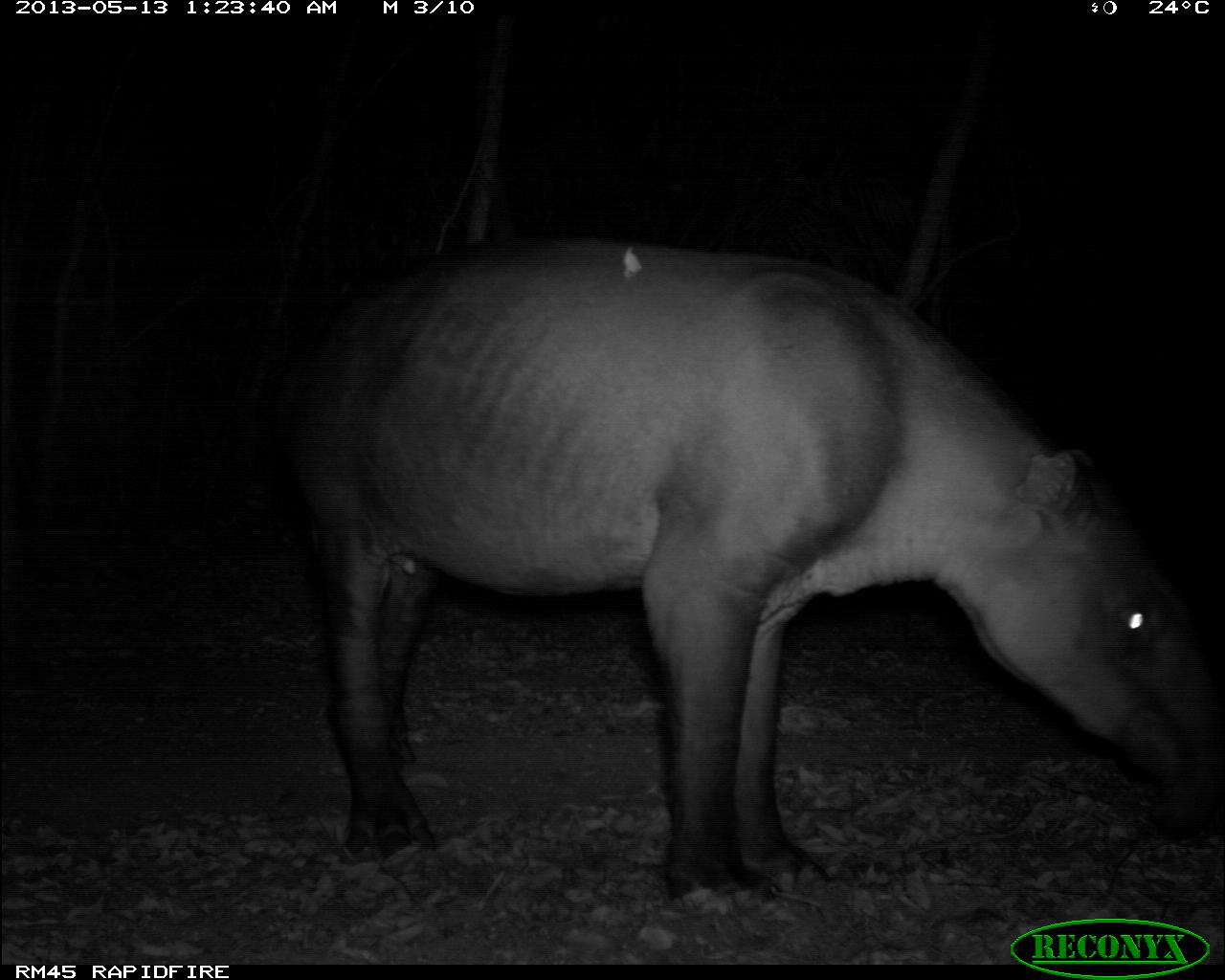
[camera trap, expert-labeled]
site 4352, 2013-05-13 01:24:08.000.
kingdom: Animalia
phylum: Chordata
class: Mammalia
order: Perissodactyla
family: Tapiridae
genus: Tapirus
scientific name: Tapirus bairdii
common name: baird's tapir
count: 2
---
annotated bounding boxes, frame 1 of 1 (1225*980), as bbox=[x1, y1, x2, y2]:
tapirus bairdii: bbox=[270, 234, 1225, 917]